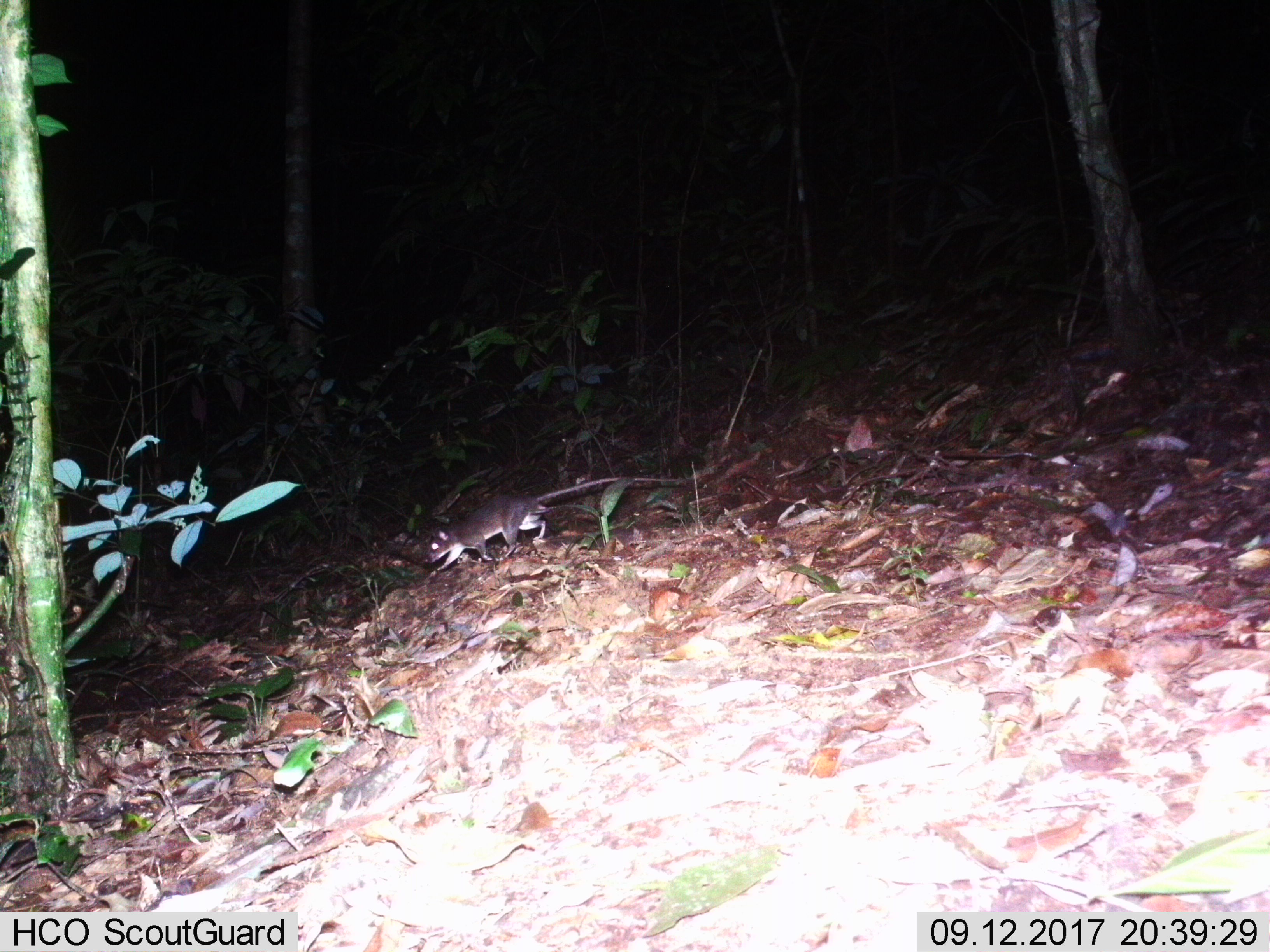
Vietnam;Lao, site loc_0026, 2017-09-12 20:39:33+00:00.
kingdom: Animalia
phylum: Chordata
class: Mammalia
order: Rodentia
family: Muridae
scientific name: Muridae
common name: old-world mice and rats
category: unidentified murid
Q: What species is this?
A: Unidentified murid (old-world mice and rats) (Muridae).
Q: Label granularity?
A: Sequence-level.